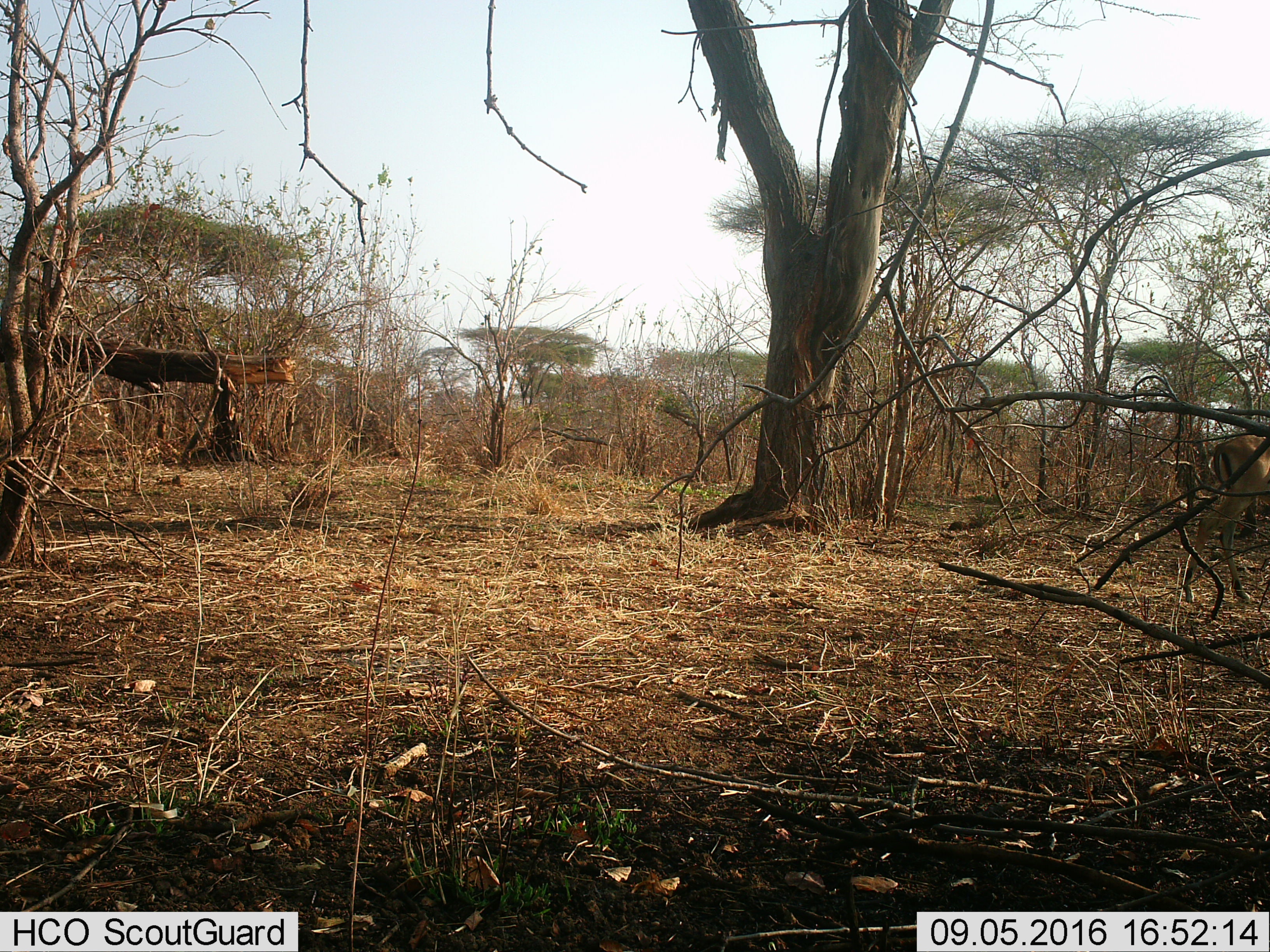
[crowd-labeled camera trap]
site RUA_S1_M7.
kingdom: Animalia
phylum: Chordata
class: Mammalia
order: Artiodactyla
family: Bovidae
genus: Aepyceros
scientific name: Aepyceros melampus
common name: impala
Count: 1.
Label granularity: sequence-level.